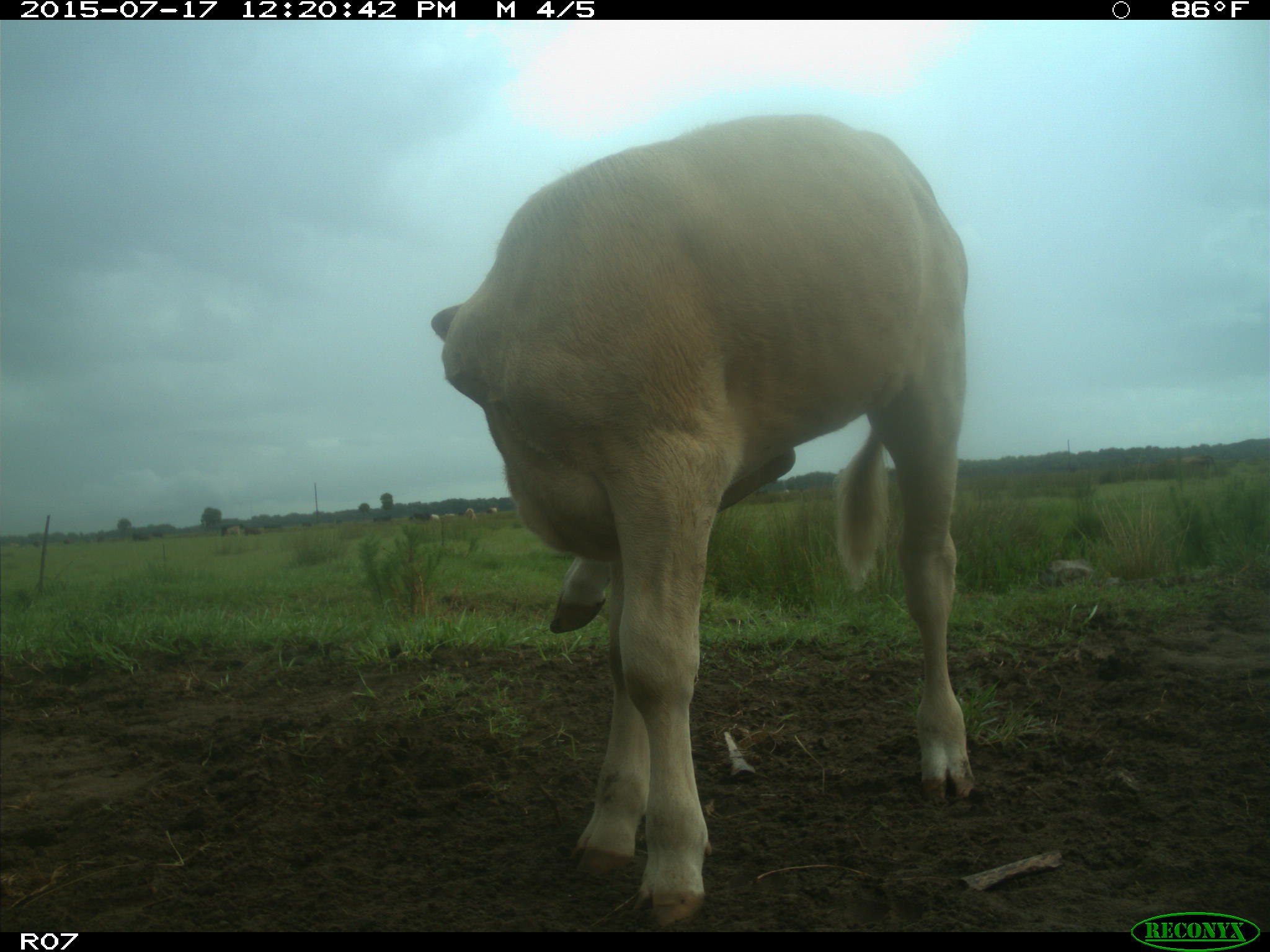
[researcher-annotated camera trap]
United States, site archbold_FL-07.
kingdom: Animalia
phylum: Chordata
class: Mammalia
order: Artiodactyla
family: Bovidae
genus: Bos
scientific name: Bos taurus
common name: domestic cow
Bos taurus (domestic cow).